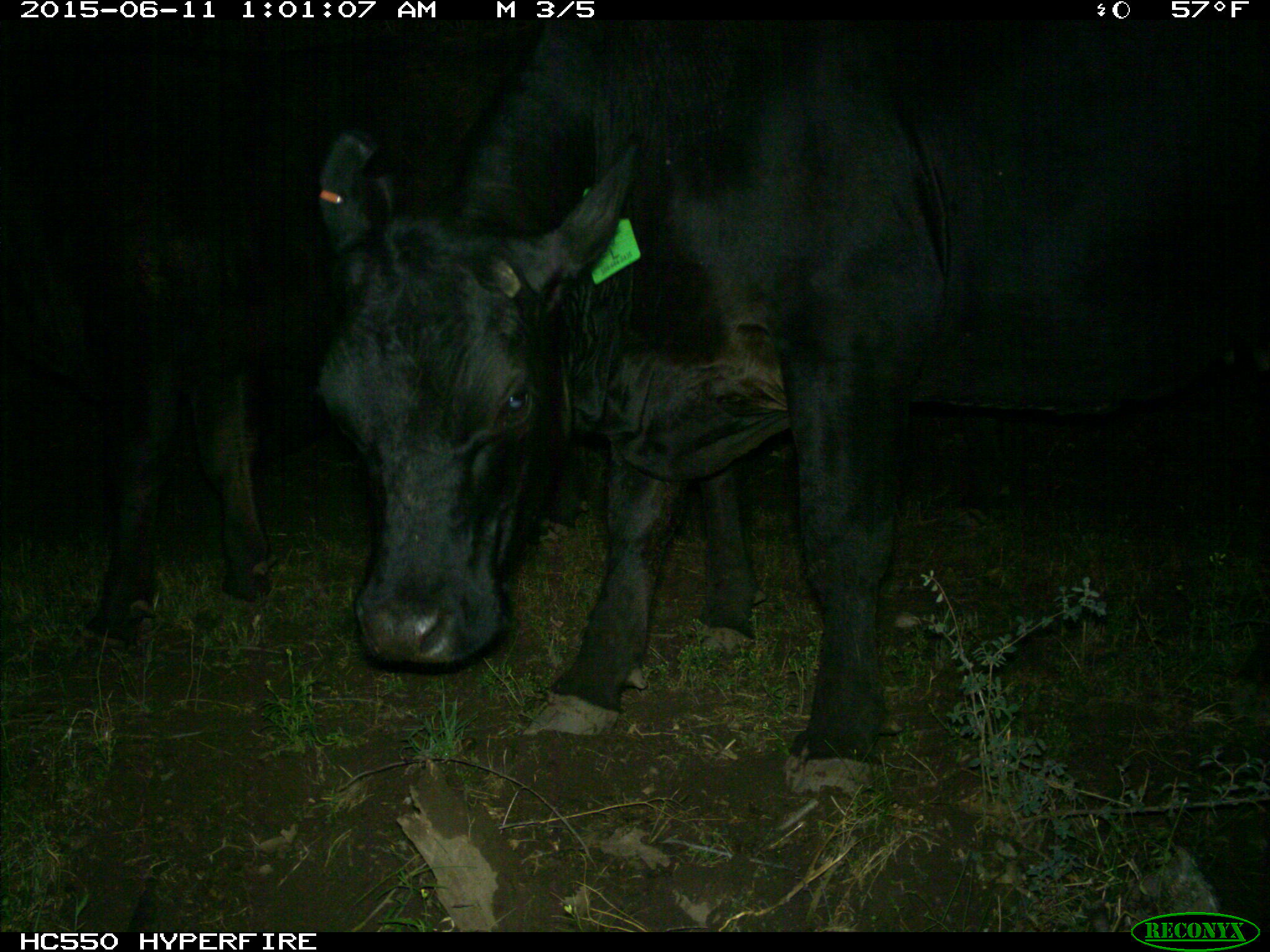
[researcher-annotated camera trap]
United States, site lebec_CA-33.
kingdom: Animalia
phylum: Chordata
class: Mammalia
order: Artiodactyla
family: Bovidae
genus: Bos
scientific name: Bos taurus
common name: domestic cow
Bos taurus (domestic cow).